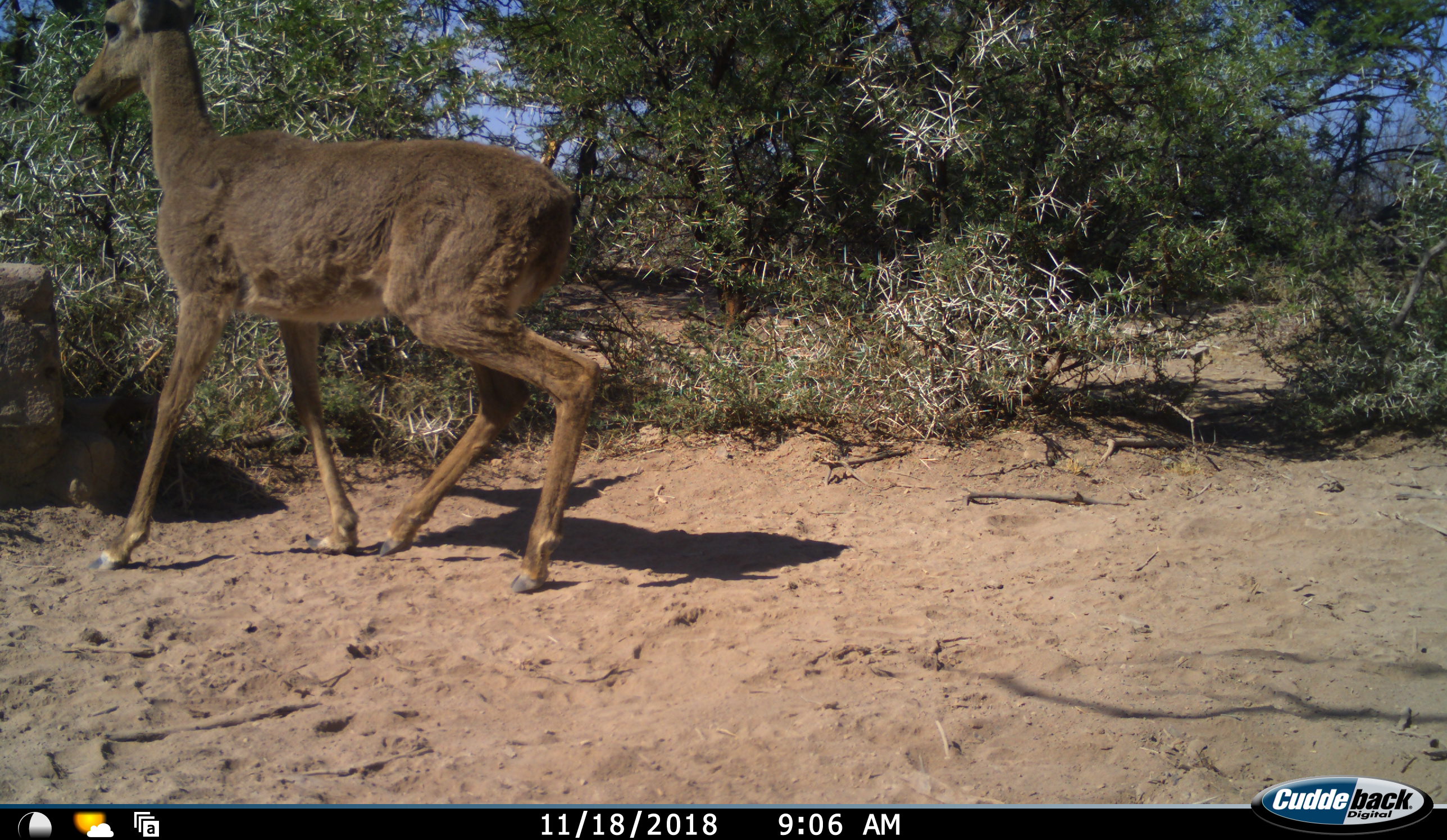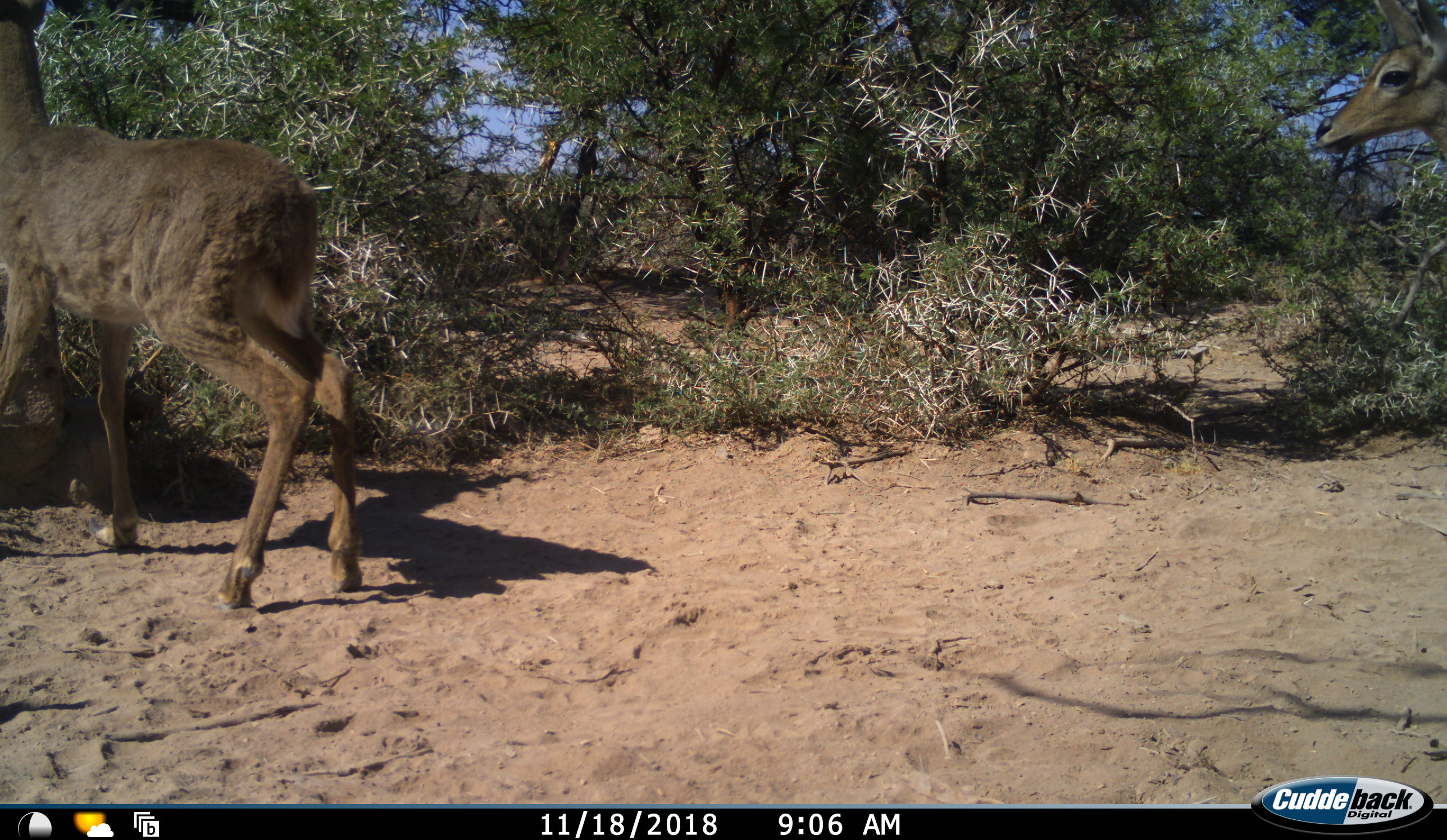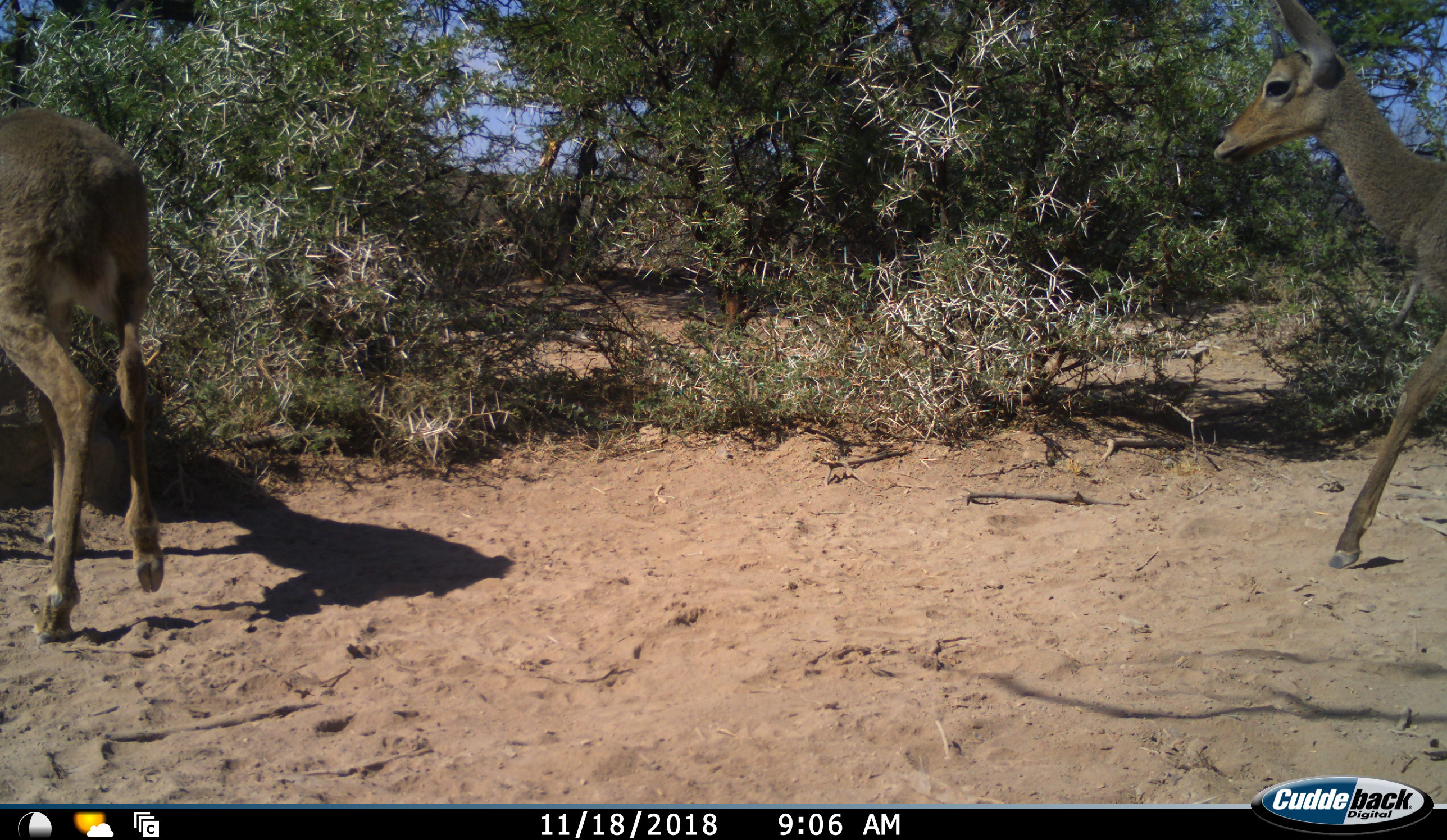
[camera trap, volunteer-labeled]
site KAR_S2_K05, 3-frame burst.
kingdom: Animalia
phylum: Chordata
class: Mammalia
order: Artiodactyla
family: Bovidae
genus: Pelea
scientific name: Pelea capreolus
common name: grey rhebok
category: rhebokgrey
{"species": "rhebokgrey (grey rhebok) (Pelea capreolus)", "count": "2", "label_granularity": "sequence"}